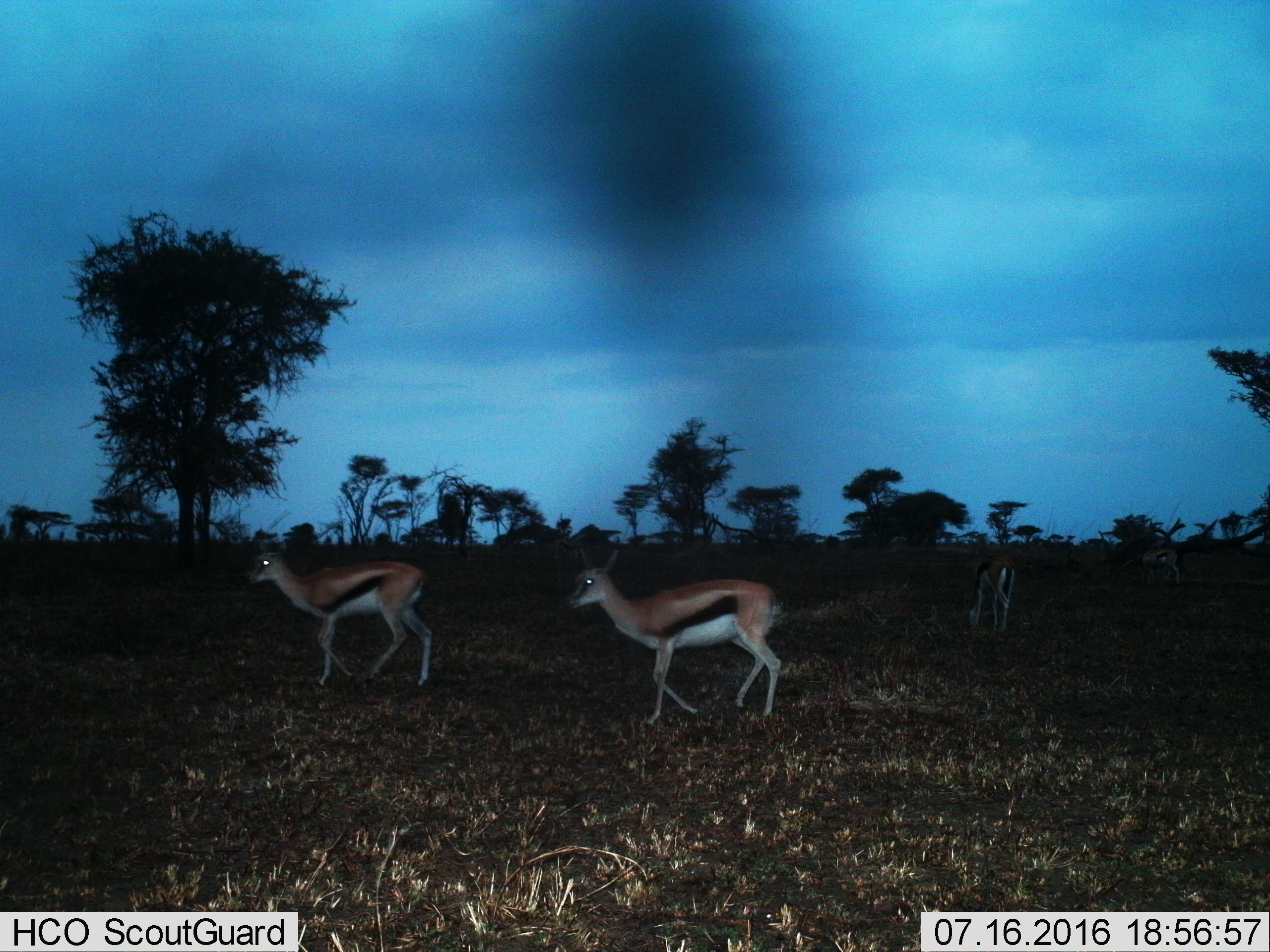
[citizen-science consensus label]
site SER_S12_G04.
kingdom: Animalia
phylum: Chordata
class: Mammalia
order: Artiodactyla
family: Bovidae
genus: Eudorcas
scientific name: Eudorcas thomsonii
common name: thomson's gazelle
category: gazellethomsons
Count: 4.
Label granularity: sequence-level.